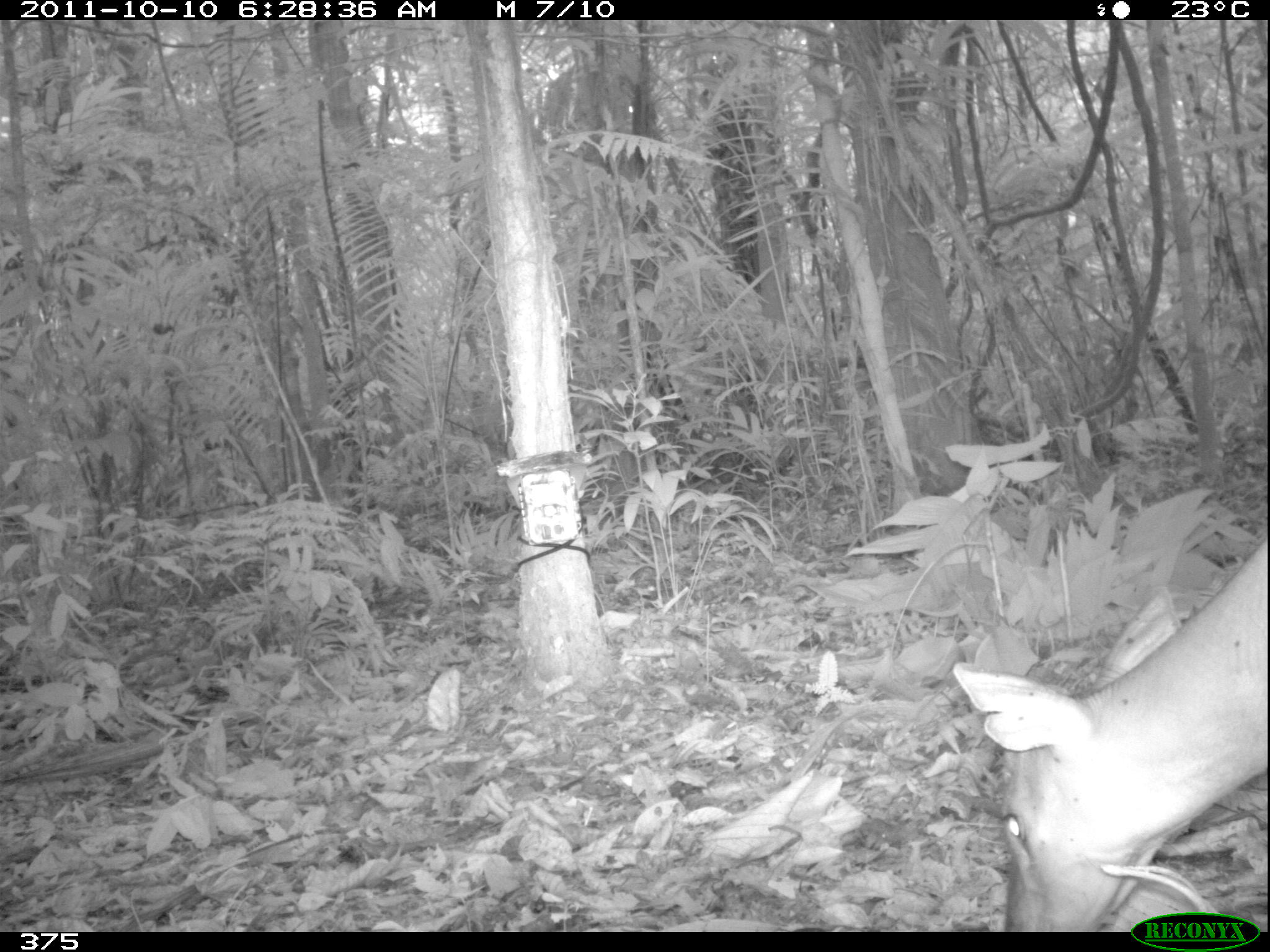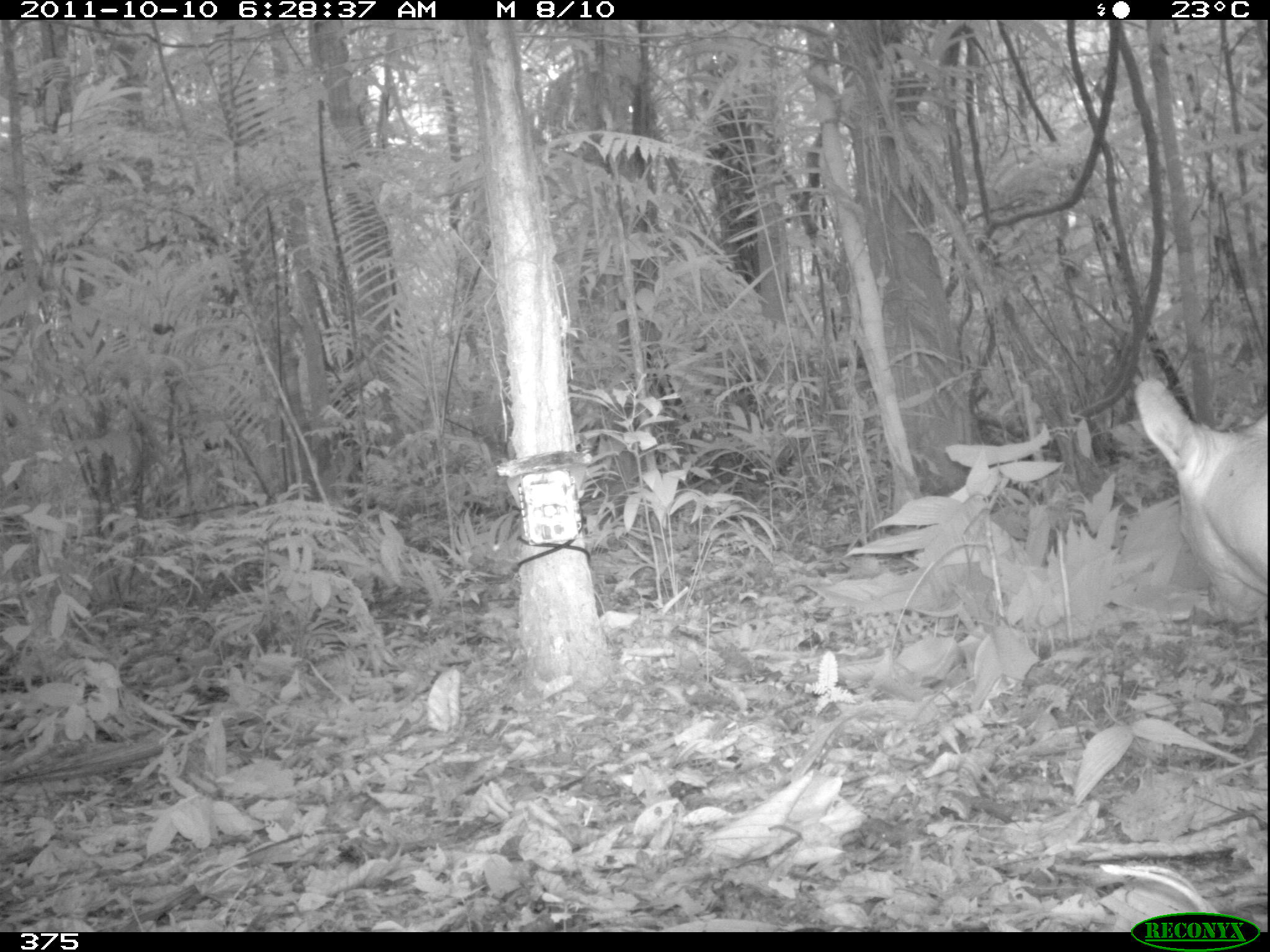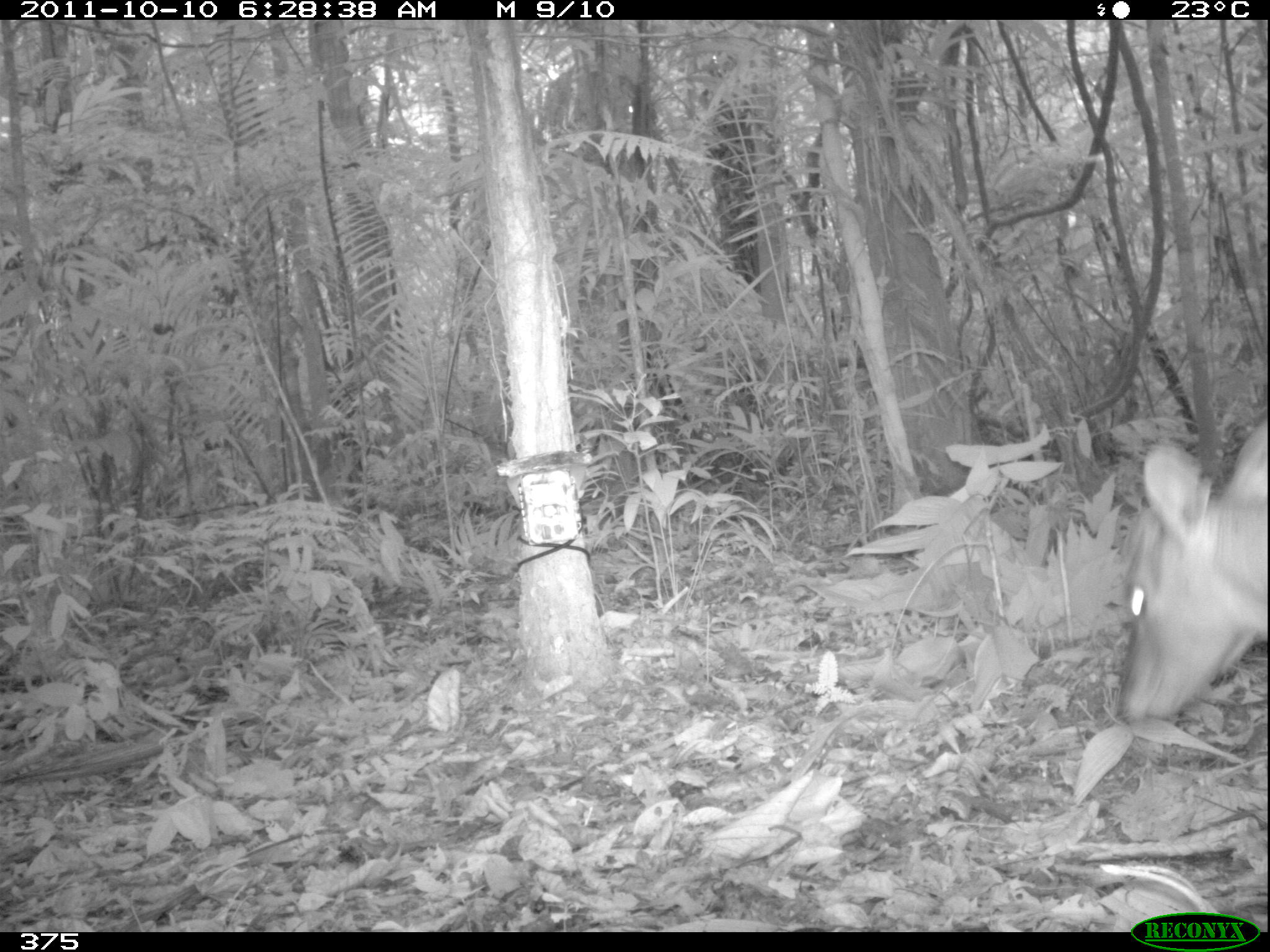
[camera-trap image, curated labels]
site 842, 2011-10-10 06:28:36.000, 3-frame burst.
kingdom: Animalia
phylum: Chordata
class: Mammalia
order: Artiodactyla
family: Cervidae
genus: Mazama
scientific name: Mazama americana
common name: red brocket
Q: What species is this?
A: Mazama americana (red brocket).